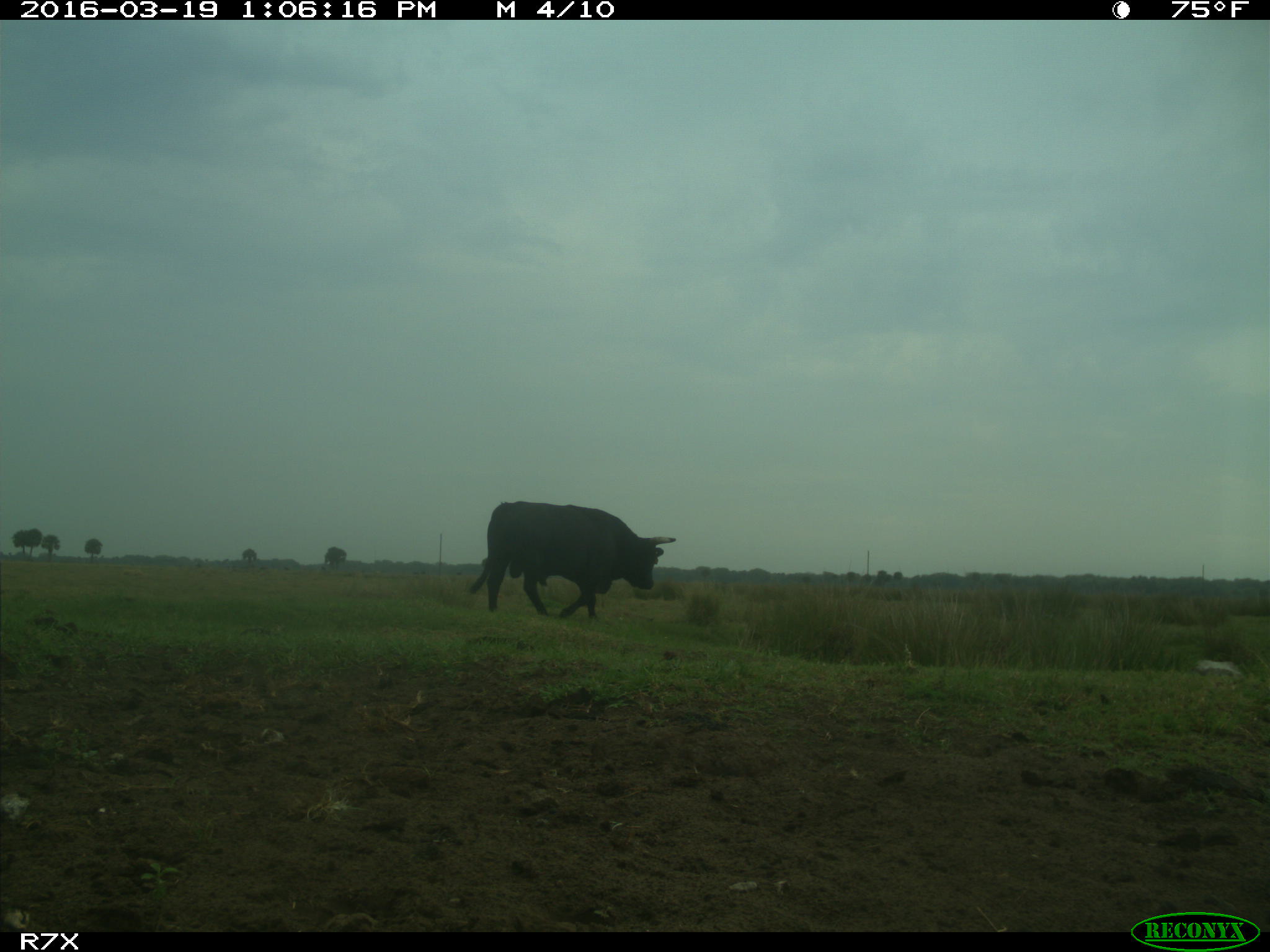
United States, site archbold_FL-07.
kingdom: Animalia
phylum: Chordata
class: Mammalia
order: Artiodactyla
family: Bovidae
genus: Bos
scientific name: Bos taurus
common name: domestic cow